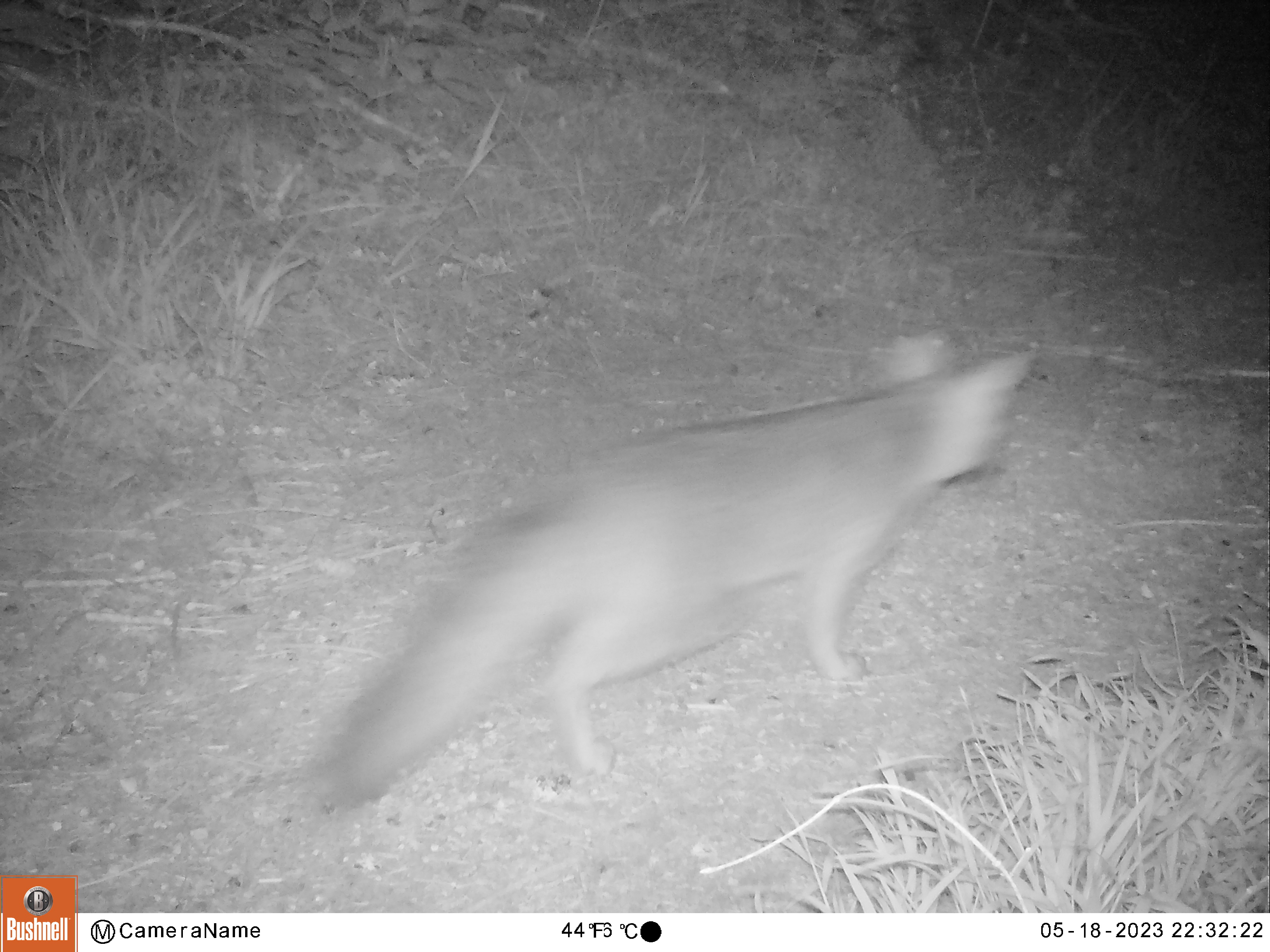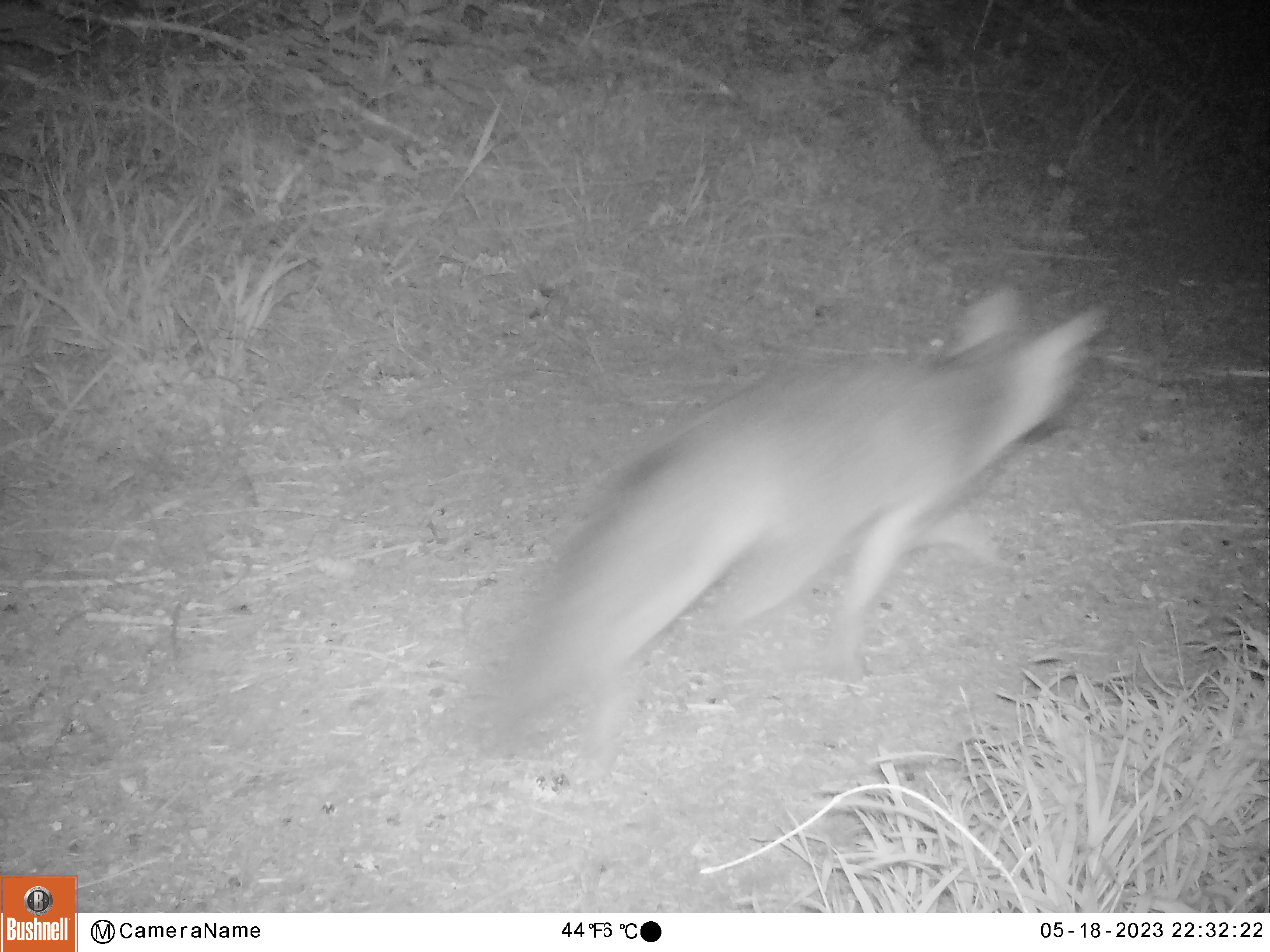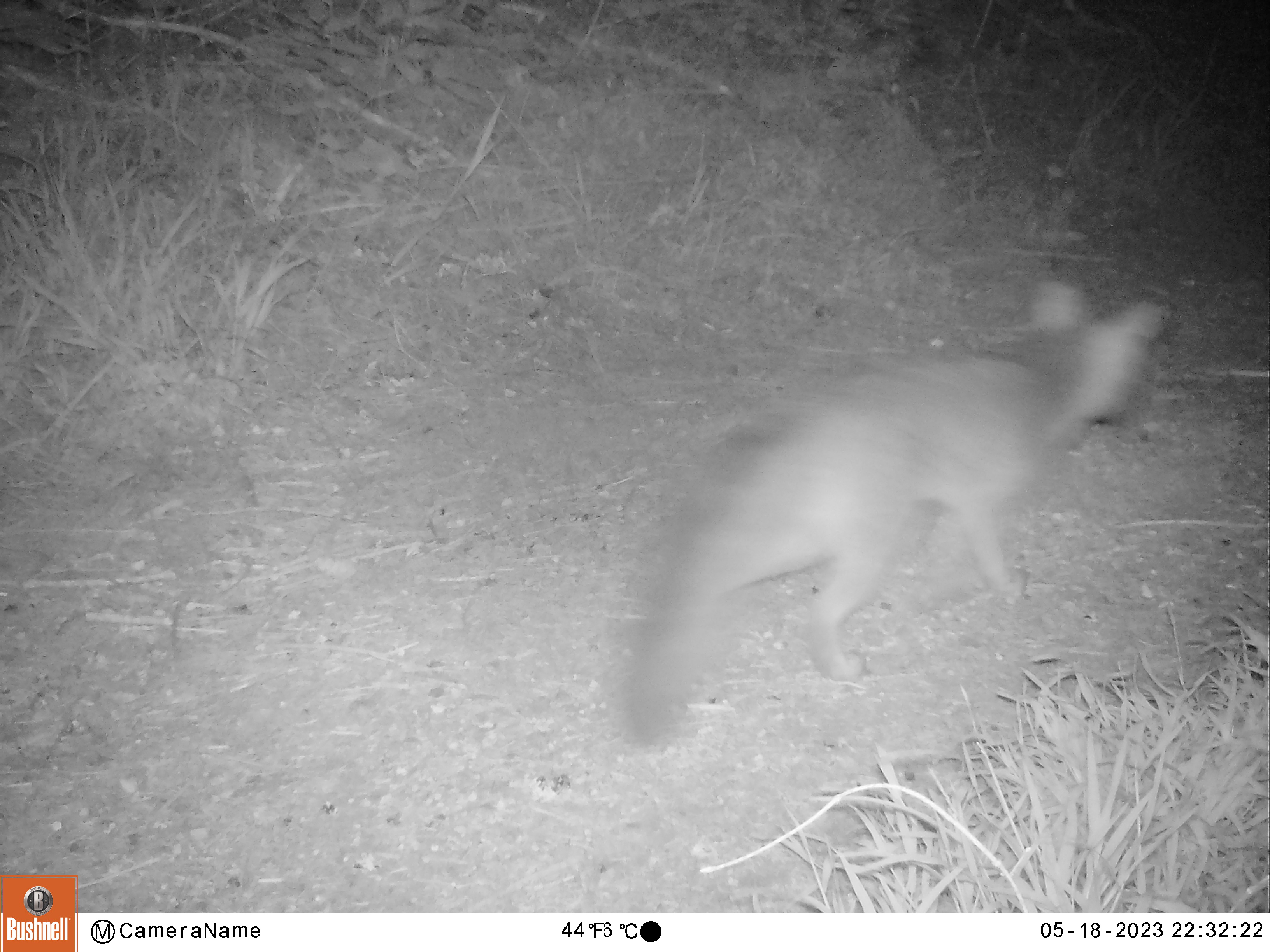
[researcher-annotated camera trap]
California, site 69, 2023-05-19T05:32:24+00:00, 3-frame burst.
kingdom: Animalia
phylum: Chordata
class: Mammalia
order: Carnivora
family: Canidae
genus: Urocyon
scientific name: Urocyon cinereoargenteus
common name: gray fox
Gray fox (Urocyon cinereoargenteus).